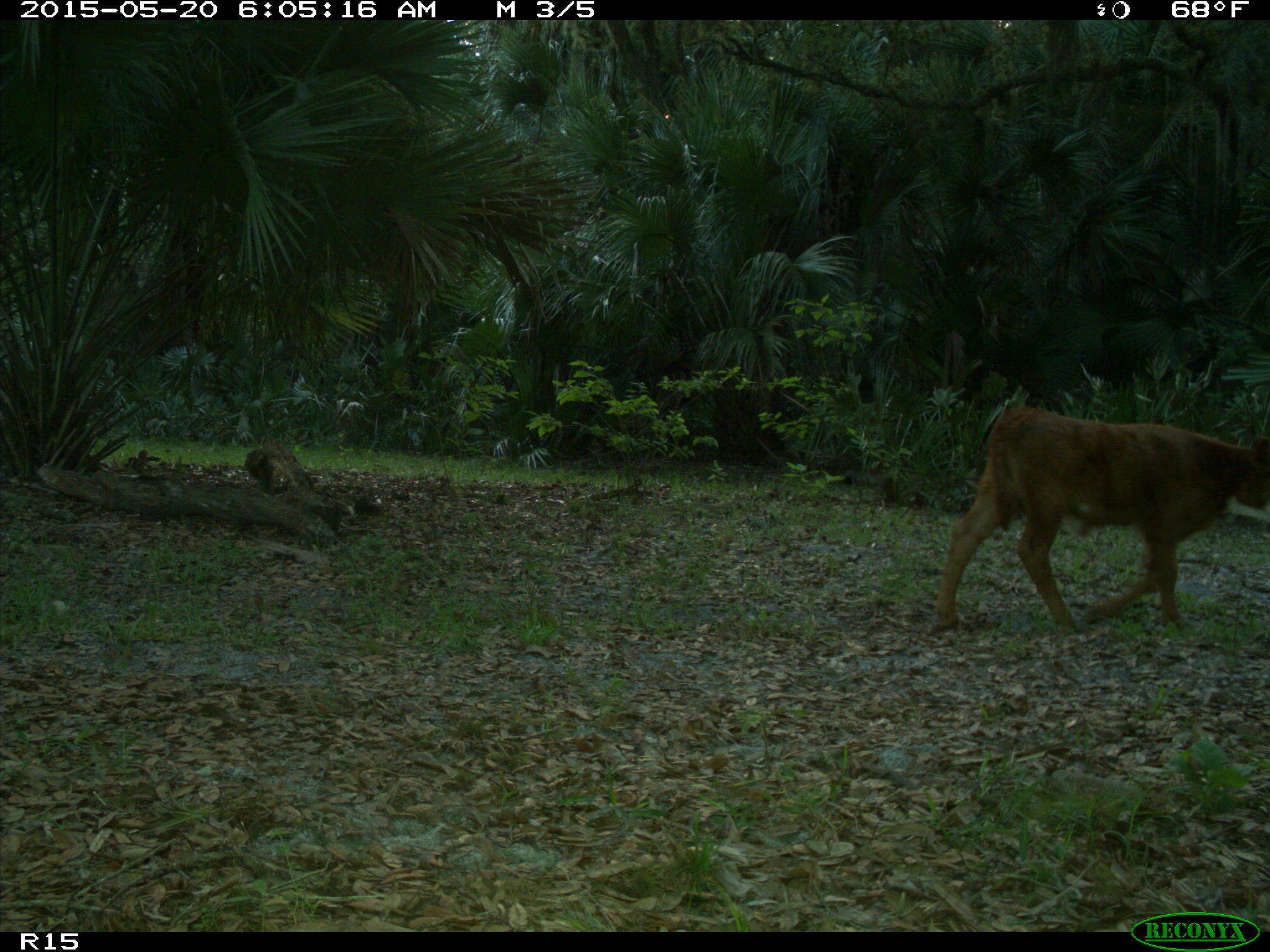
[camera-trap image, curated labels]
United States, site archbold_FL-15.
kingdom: Animalia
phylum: Chordata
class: Mammalia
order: Artiodactyla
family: Bovidae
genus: Bos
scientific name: Bos taurus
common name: domestic cow